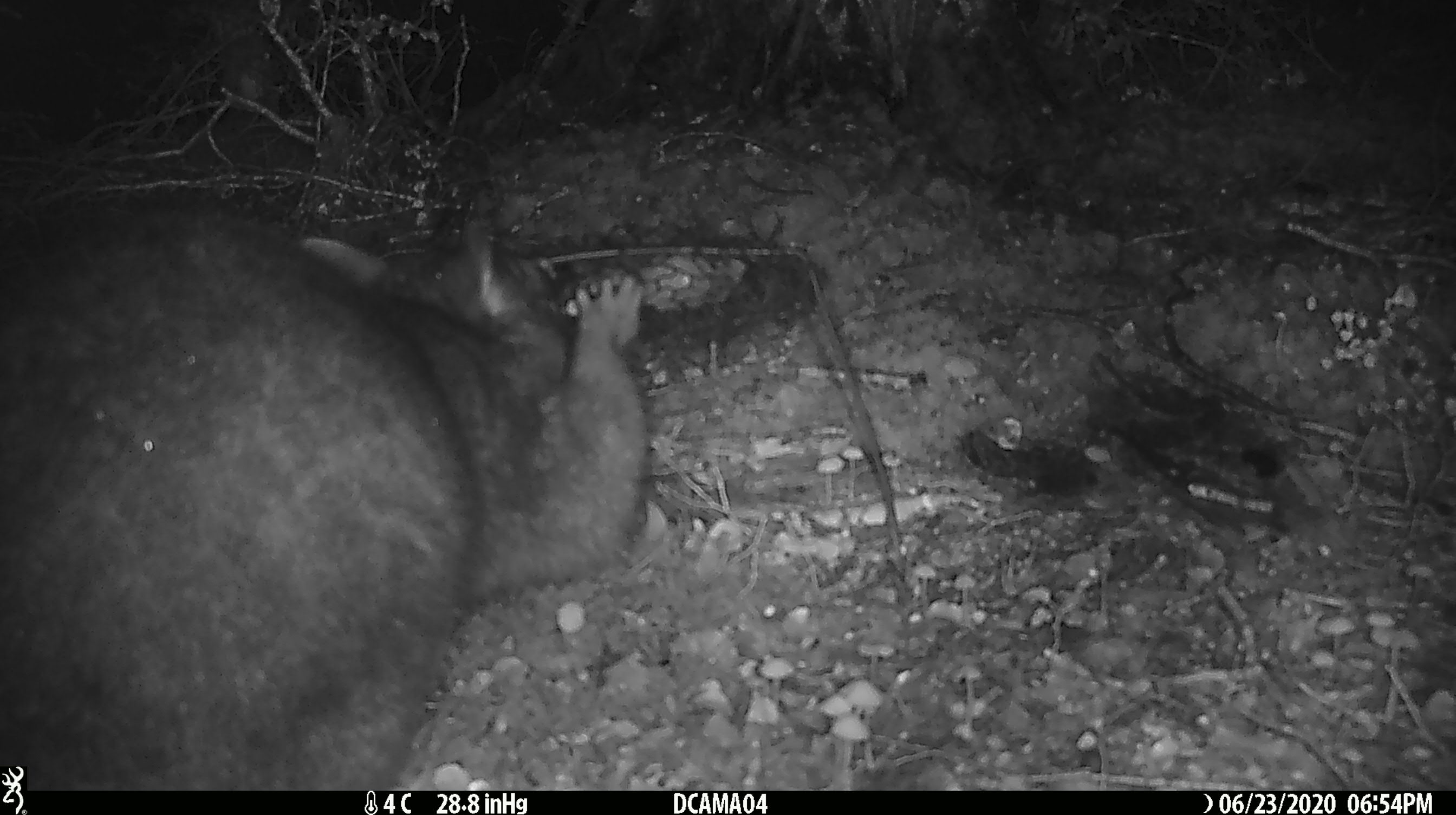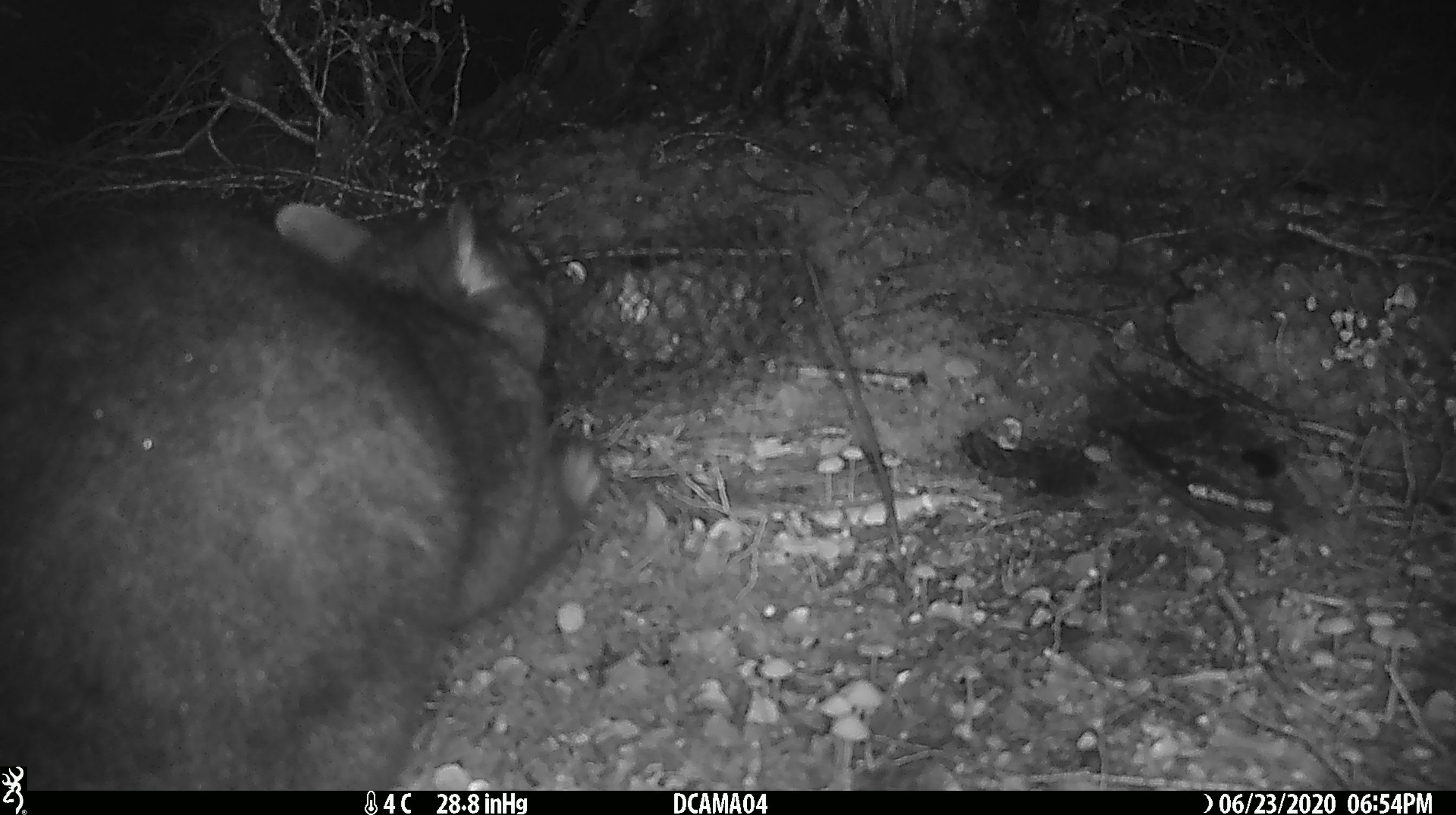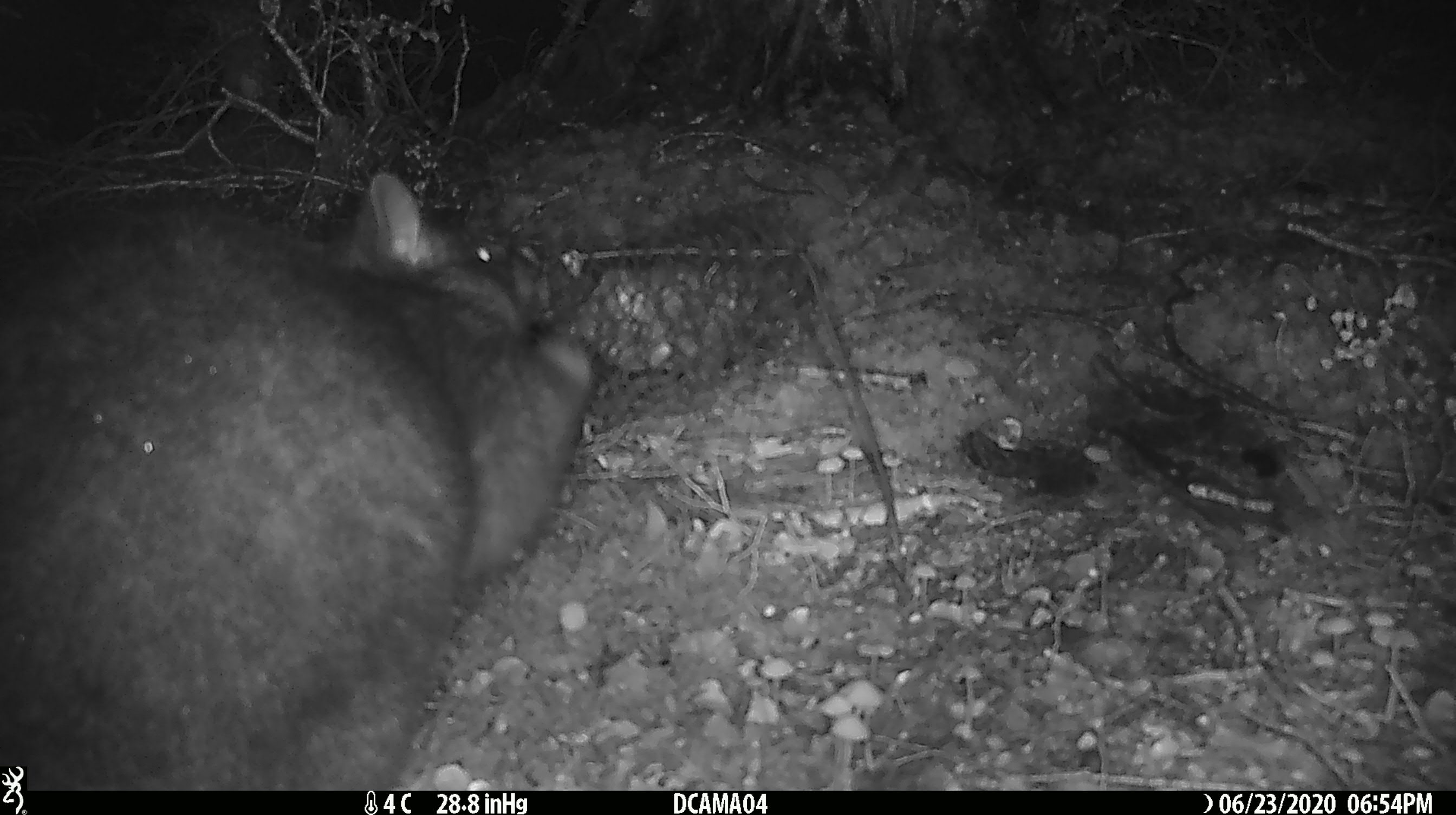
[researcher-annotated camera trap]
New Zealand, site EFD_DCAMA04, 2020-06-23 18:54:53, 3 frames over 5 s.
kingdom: Animalia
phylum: Chordata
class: Mammalia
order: Diprotodontia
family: Phalangeridae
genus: Trichosurus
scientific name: Trichosurus vulpecula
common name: common brushtail possum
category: possum